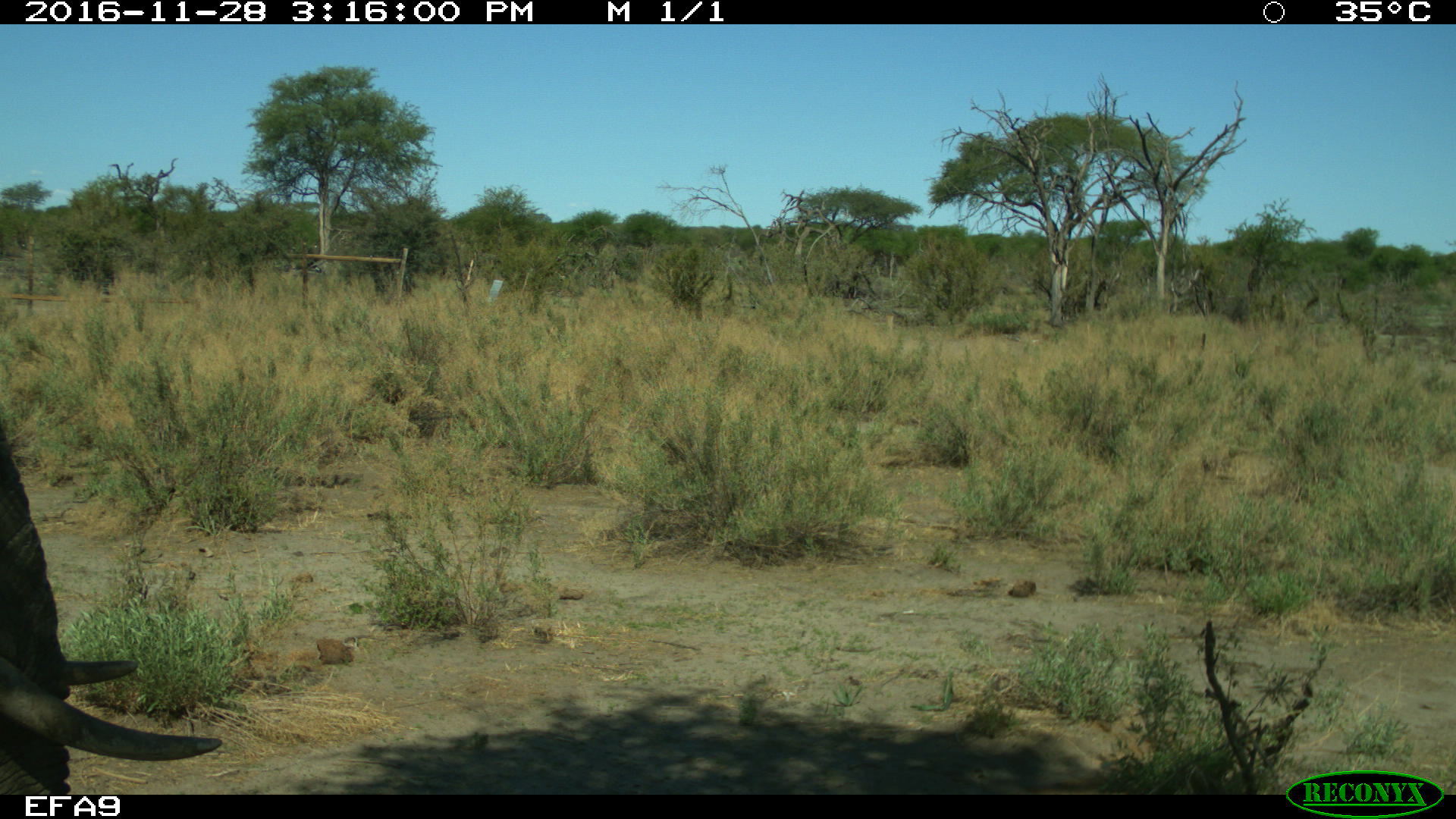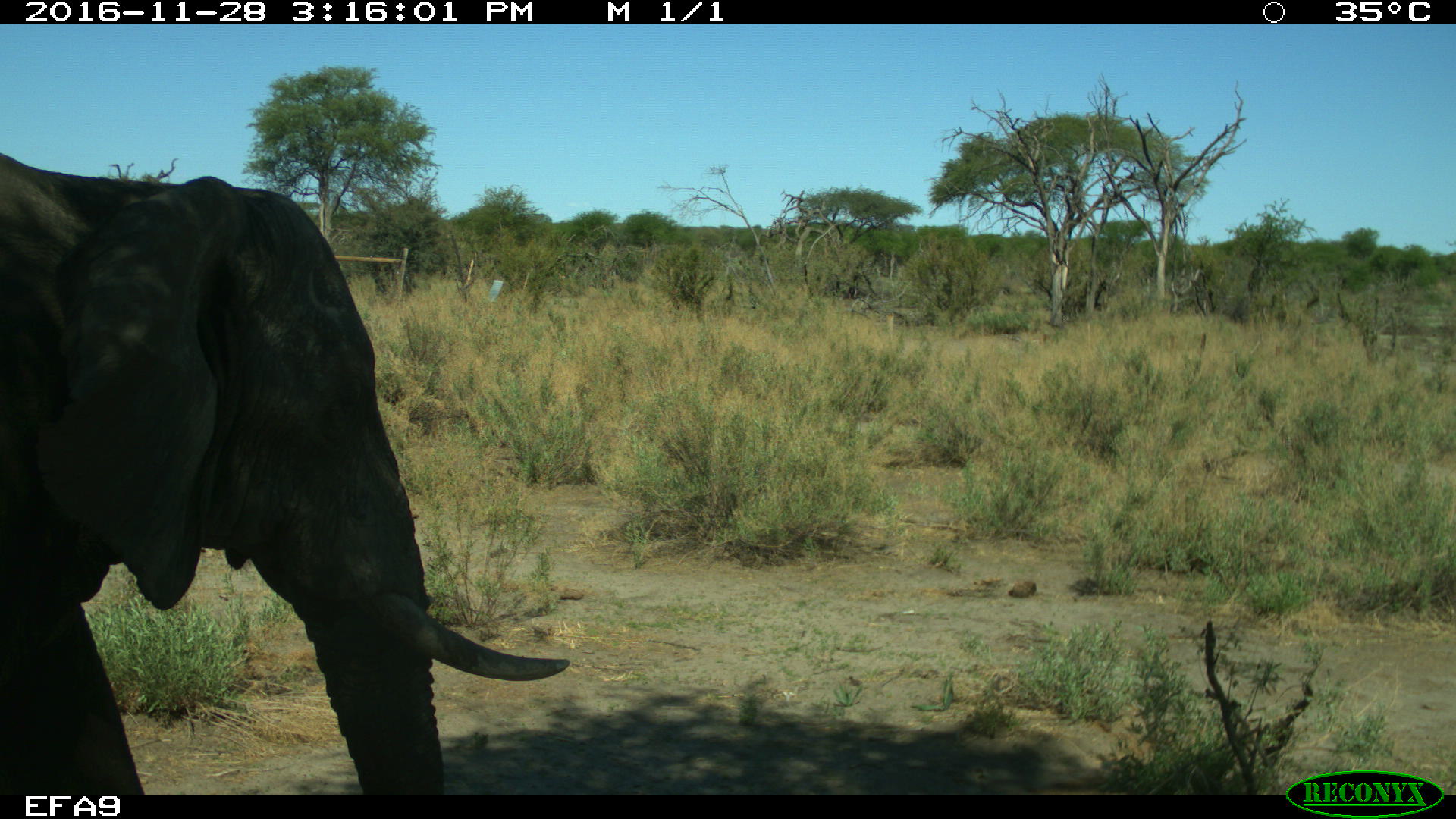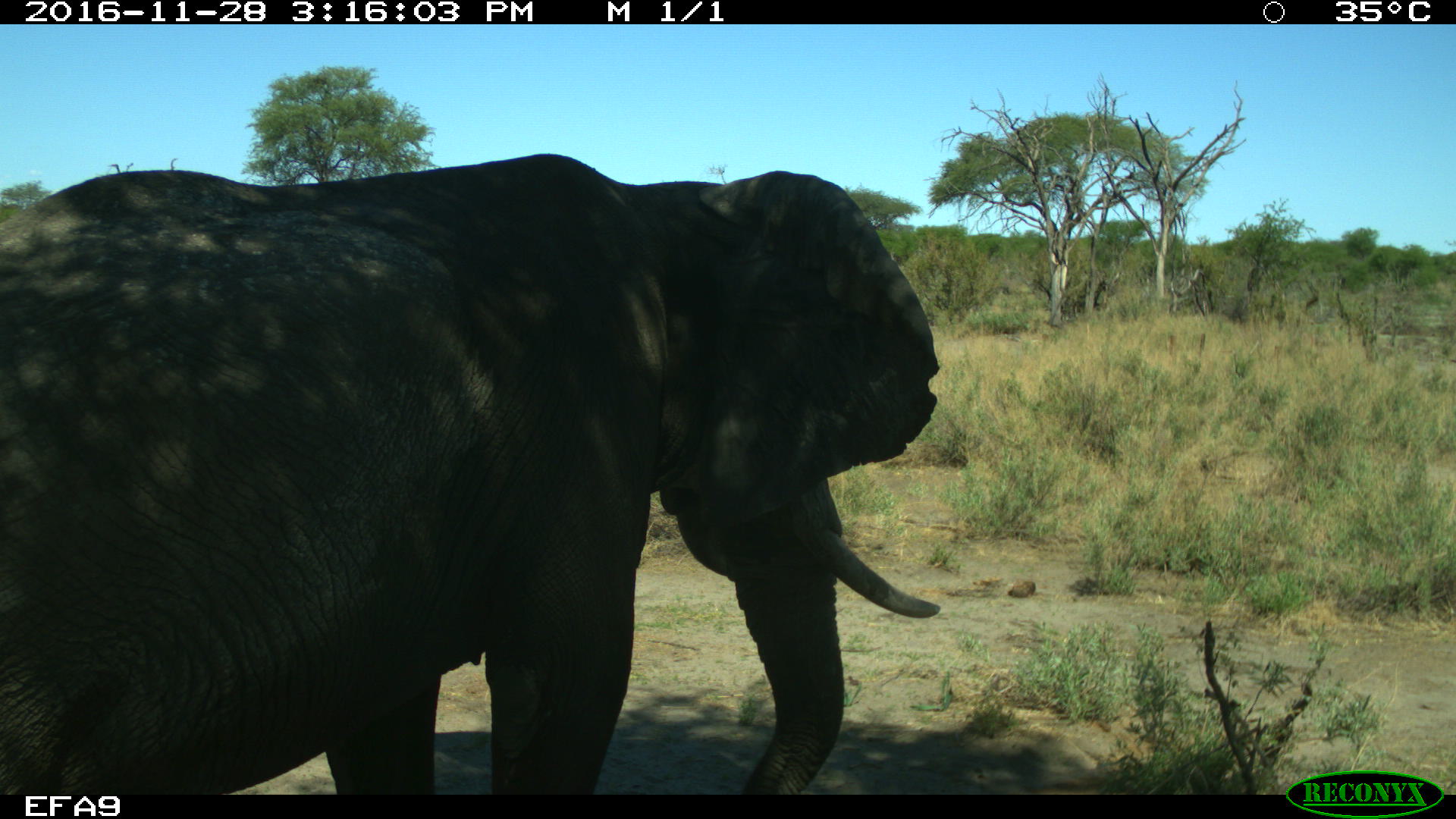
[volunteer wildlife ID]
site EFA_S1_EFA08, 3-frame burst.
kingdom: Animalia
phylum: Chordata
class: Mammalia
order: Proboscidea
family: Elephantidae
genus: Loxodonta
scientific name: Loxodonta africana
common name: african bush elephant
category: elephant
Elephant (african bush elephant) (Loxodonta africana), count 1. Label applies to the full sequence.